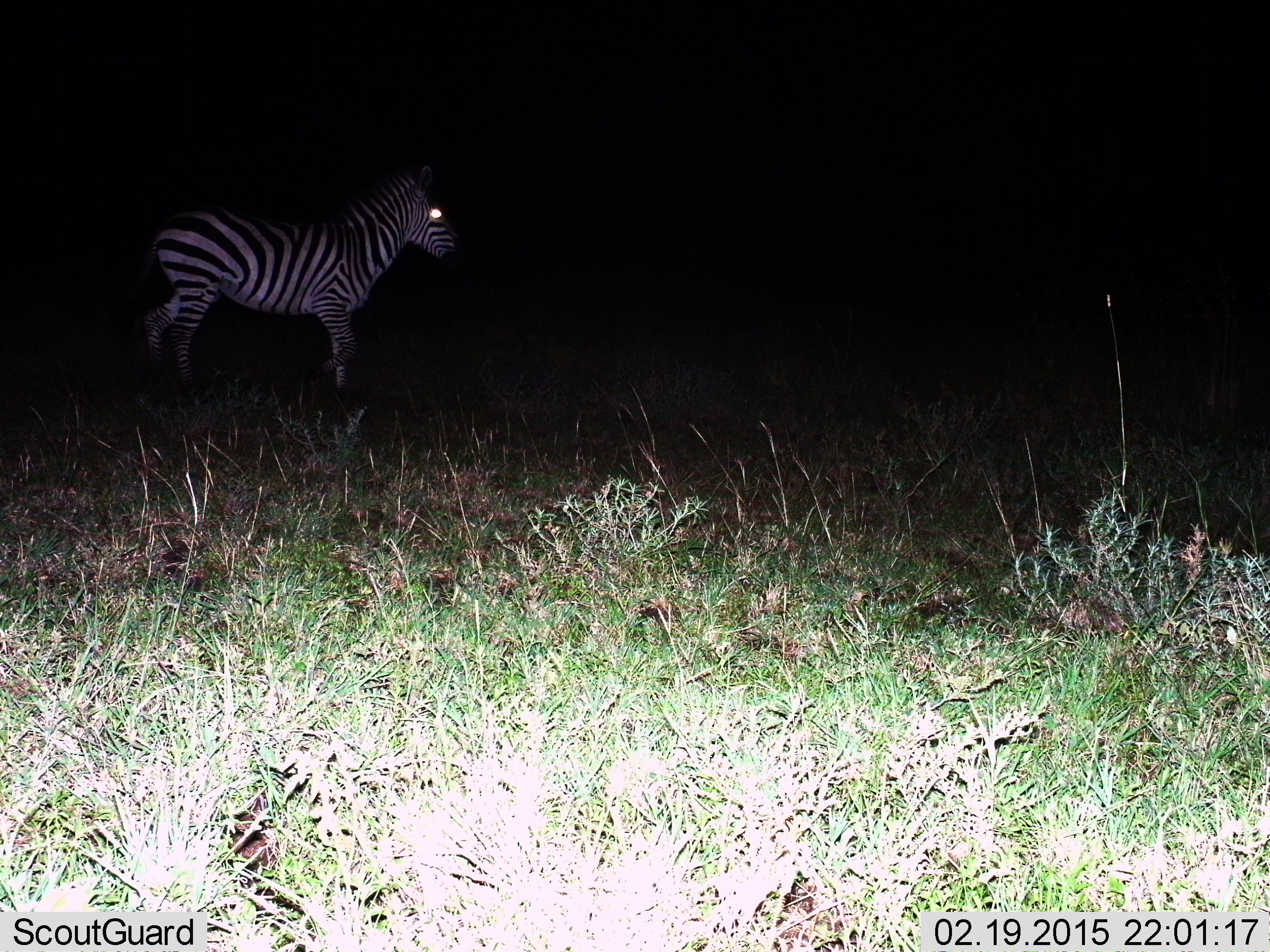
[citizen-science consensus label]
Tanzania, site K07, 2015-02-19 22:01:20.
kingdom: Animalia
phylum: Chordata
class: Mammalia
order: Perissodactyla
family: Equidae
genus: Equus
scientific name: Equus quagga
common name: plains zebra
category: zebra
Zebra (plains zebra) (Equus quagga), count 1. Behavior (volunteer vote fractions): standing 90%, resting 0%, moving 10%, interacting 0%. Young present (vote fraction): 0%. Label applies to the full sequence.